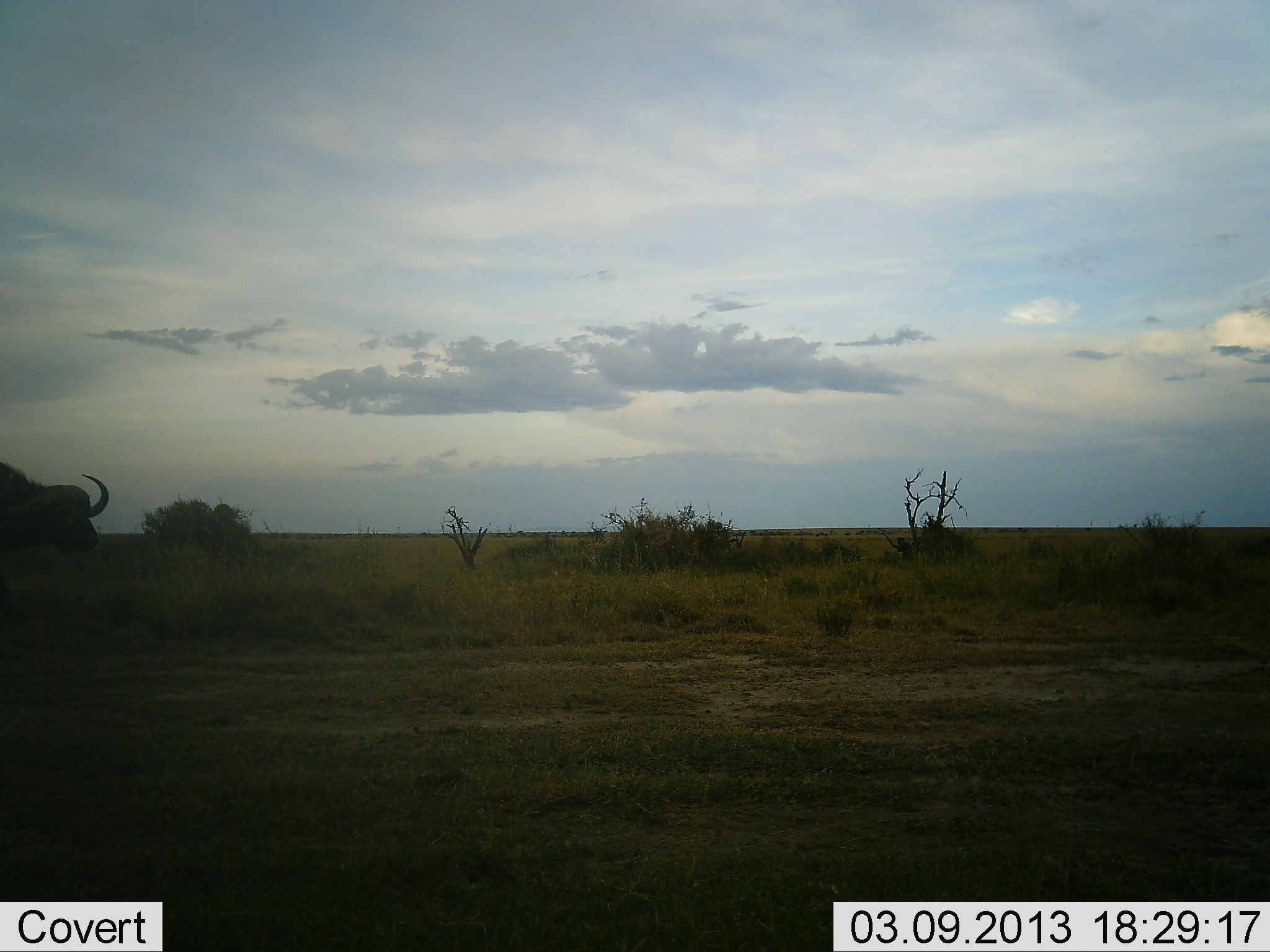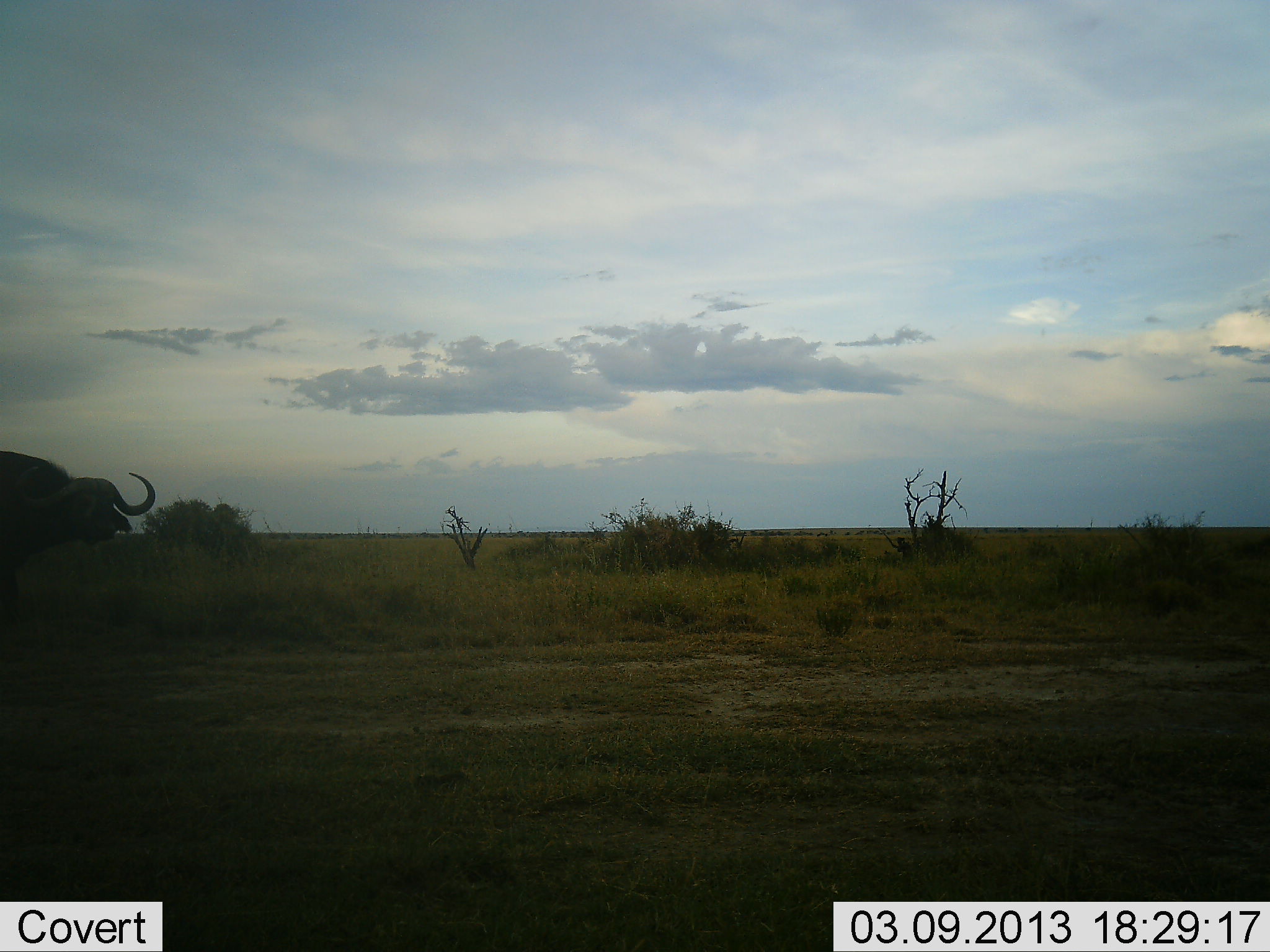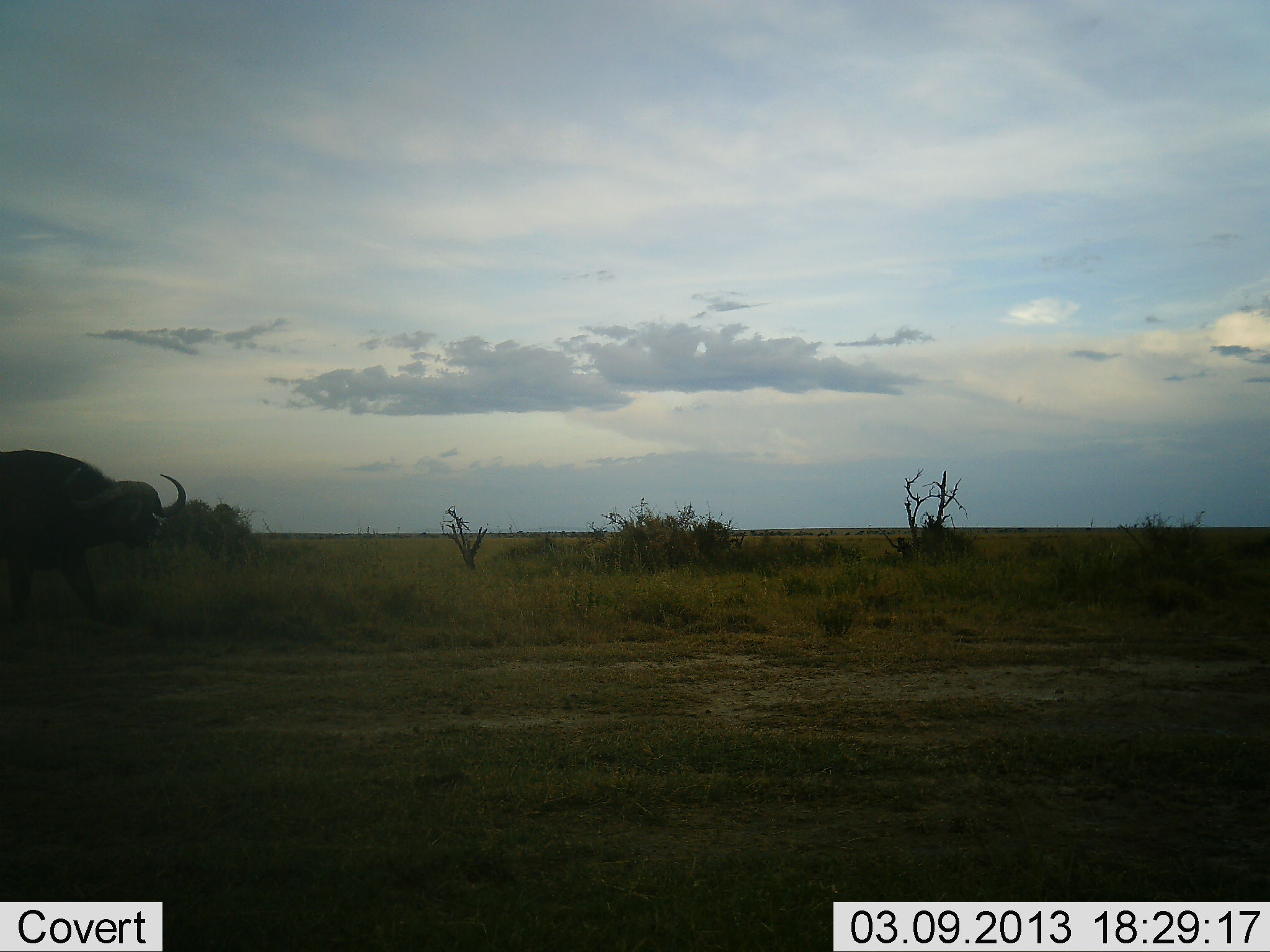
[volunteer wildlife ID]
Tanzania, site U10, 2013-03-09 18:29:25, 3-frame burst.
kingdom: Animalia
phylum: Chordata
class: Mammalia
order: Artiodactyla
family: Bovidae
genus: Syncerus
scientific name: Syncerus caffer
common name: cape buffalo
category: buffalo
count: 1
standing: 4%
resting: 0%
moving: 100%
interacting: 0%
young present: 0%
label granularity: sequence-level